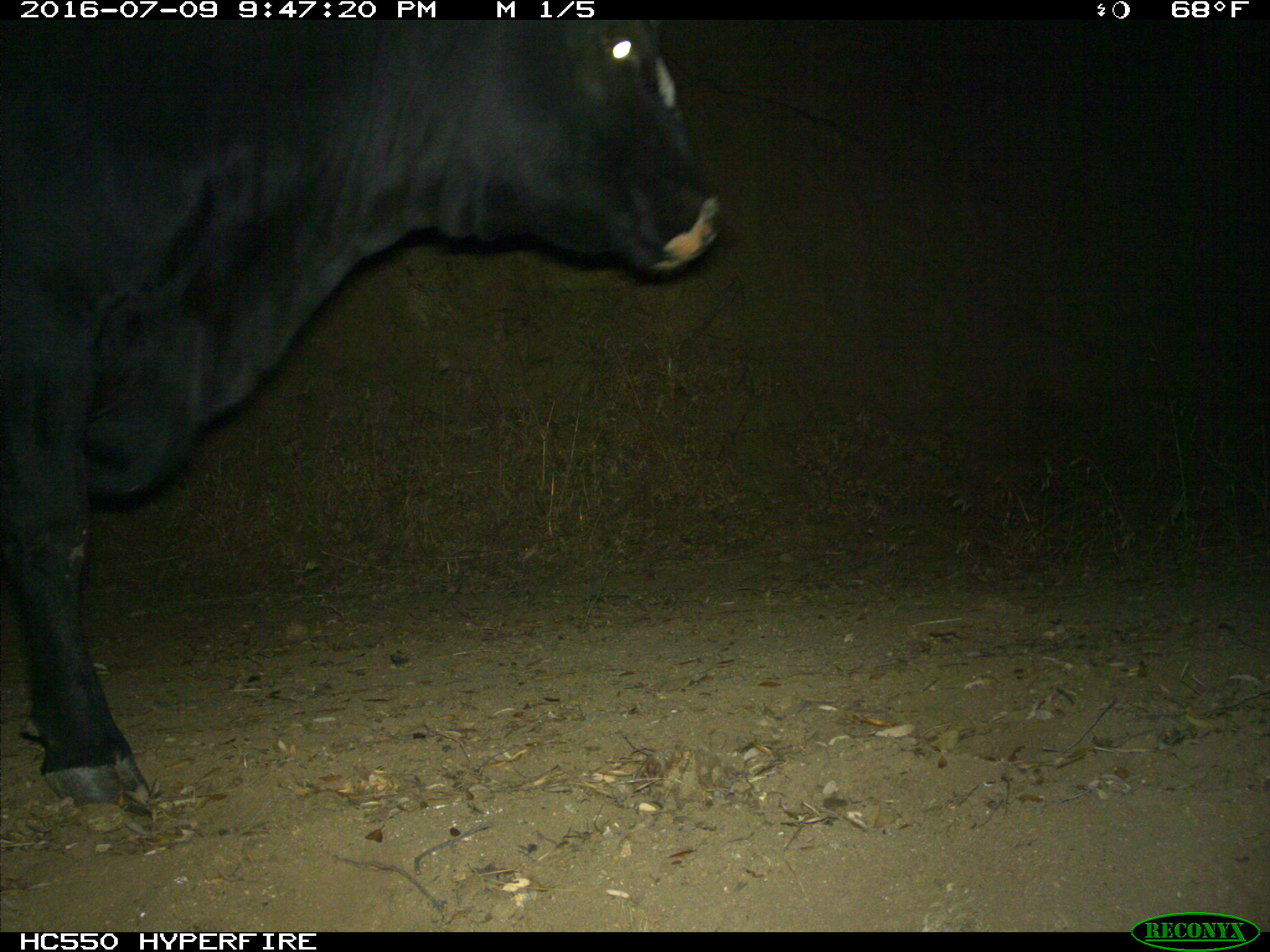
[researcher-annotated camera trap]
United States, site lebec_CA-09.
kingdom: Animalia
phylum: Chordata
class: Mammalia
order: Artiodactyla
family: Bovidae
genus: Bos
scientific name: Bos taurus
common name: domestic cow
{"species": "Bos taurus (domestic cow)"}